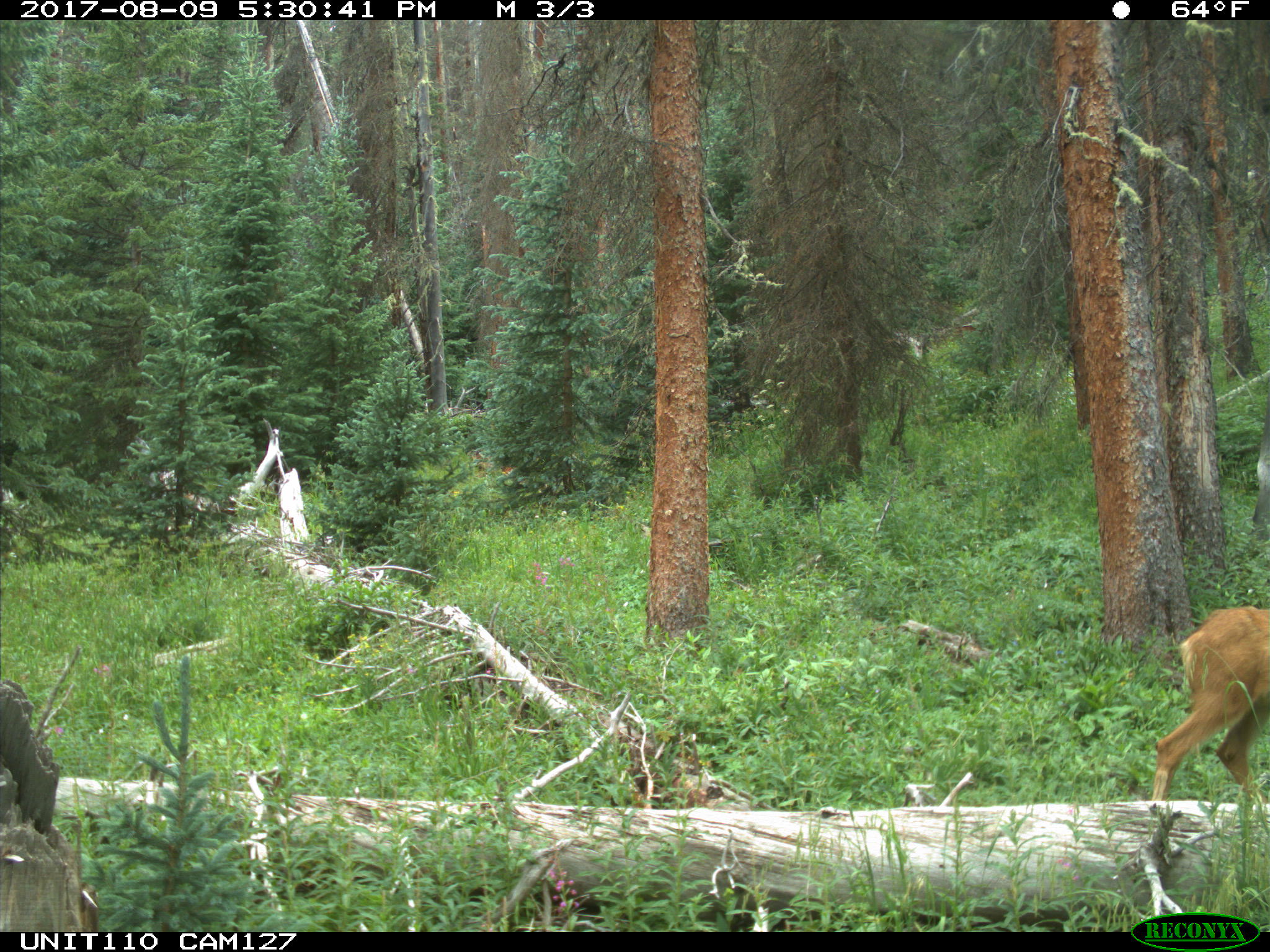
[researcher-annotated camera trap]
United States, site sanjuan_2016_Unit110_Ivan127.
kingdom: Animalia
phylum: Chordata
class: Mammalia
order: Artiodactyla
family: Cervidae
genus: Odocoileus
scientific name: Odocoileus hemionus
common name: mule deer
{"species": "Odocoileus hemionus (mule deer)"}